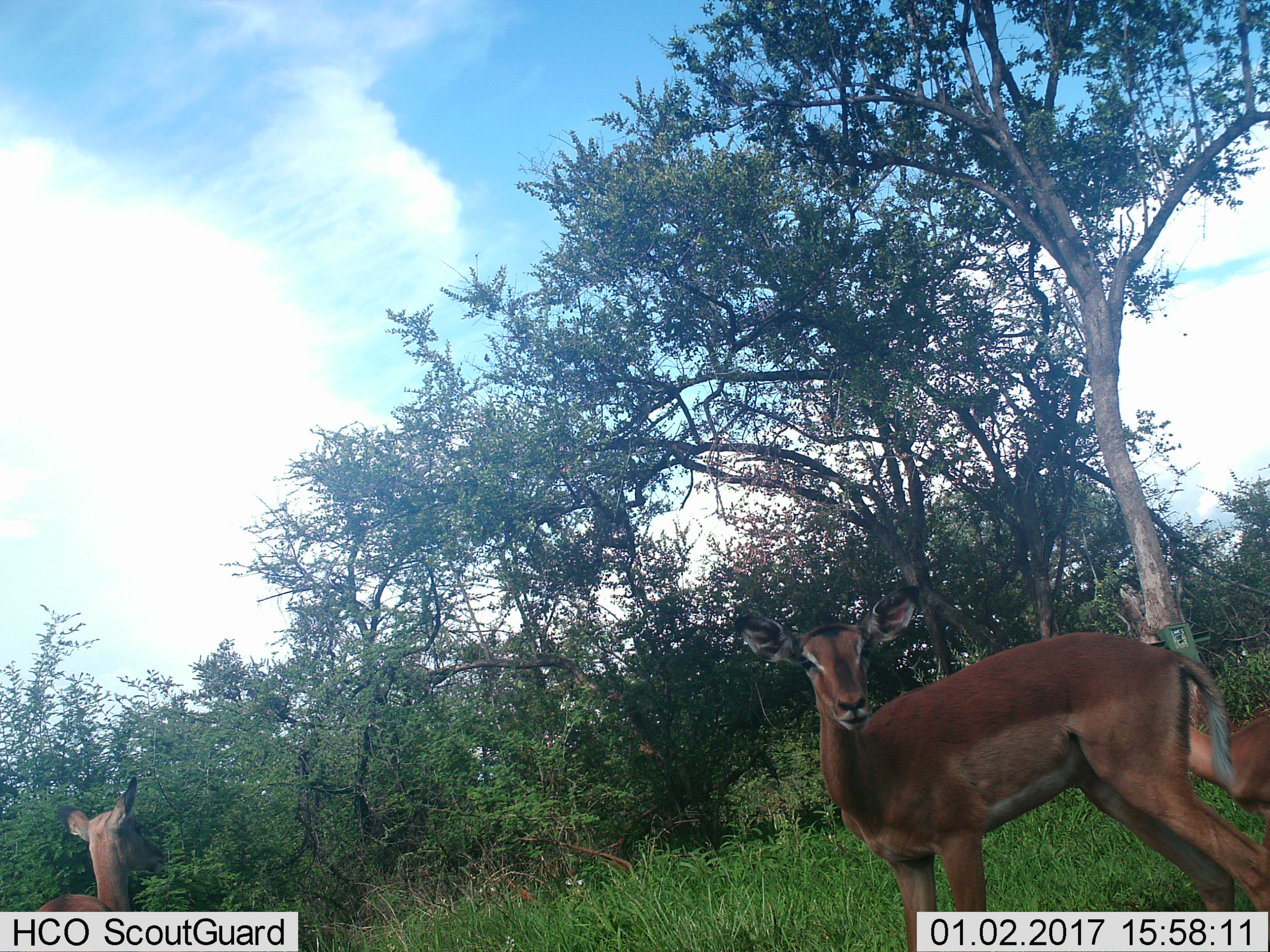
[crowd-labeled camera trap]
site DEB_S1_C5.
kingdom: Animalia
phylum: Chordata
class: Mammalia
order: Artiodactyla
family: Bovidae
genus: Aepyceros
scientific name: Aepyceros melampus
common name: impala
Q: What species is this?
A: Impala (Aepyceros melampus).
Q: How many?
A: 3.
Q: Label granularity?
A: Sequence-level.